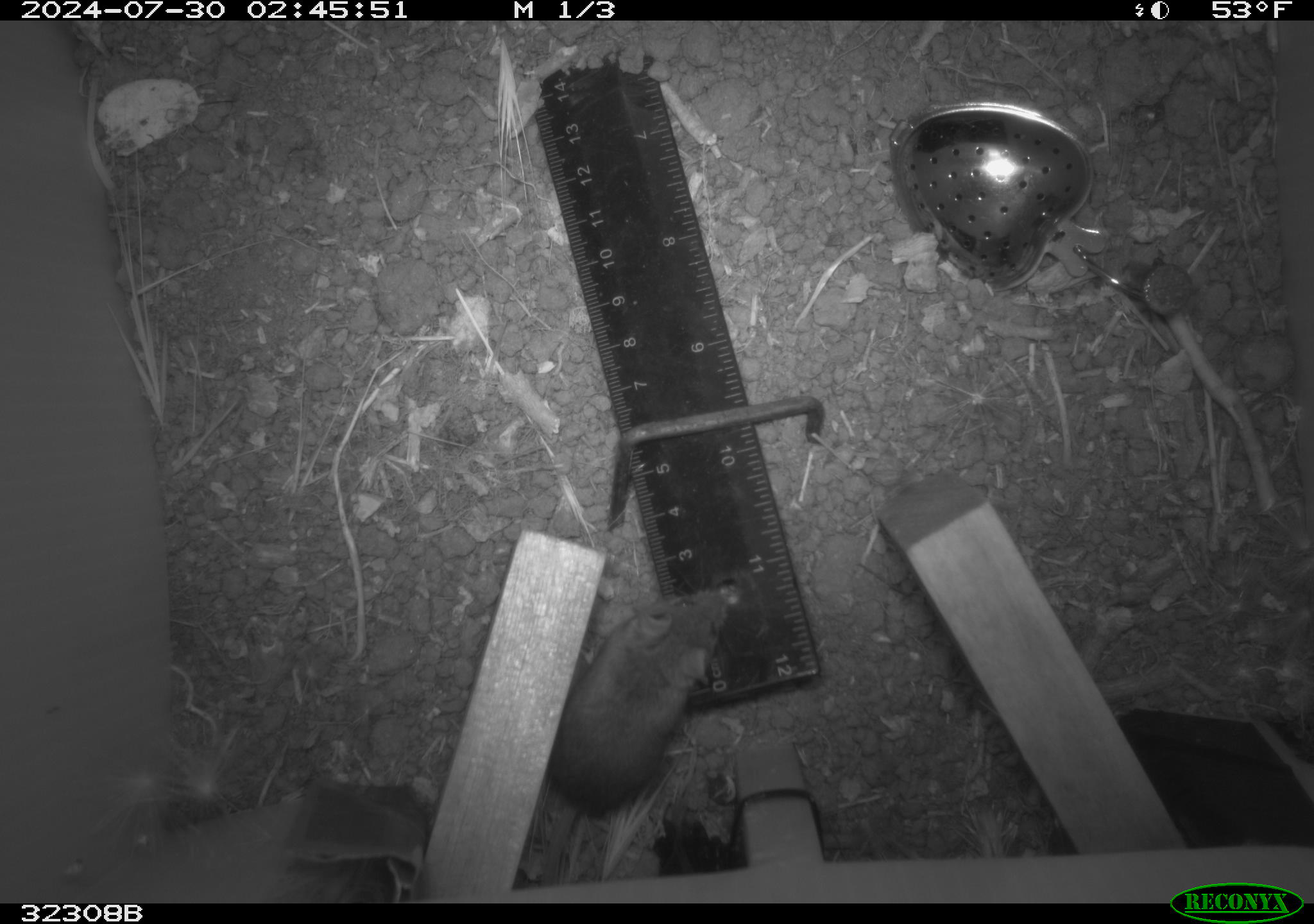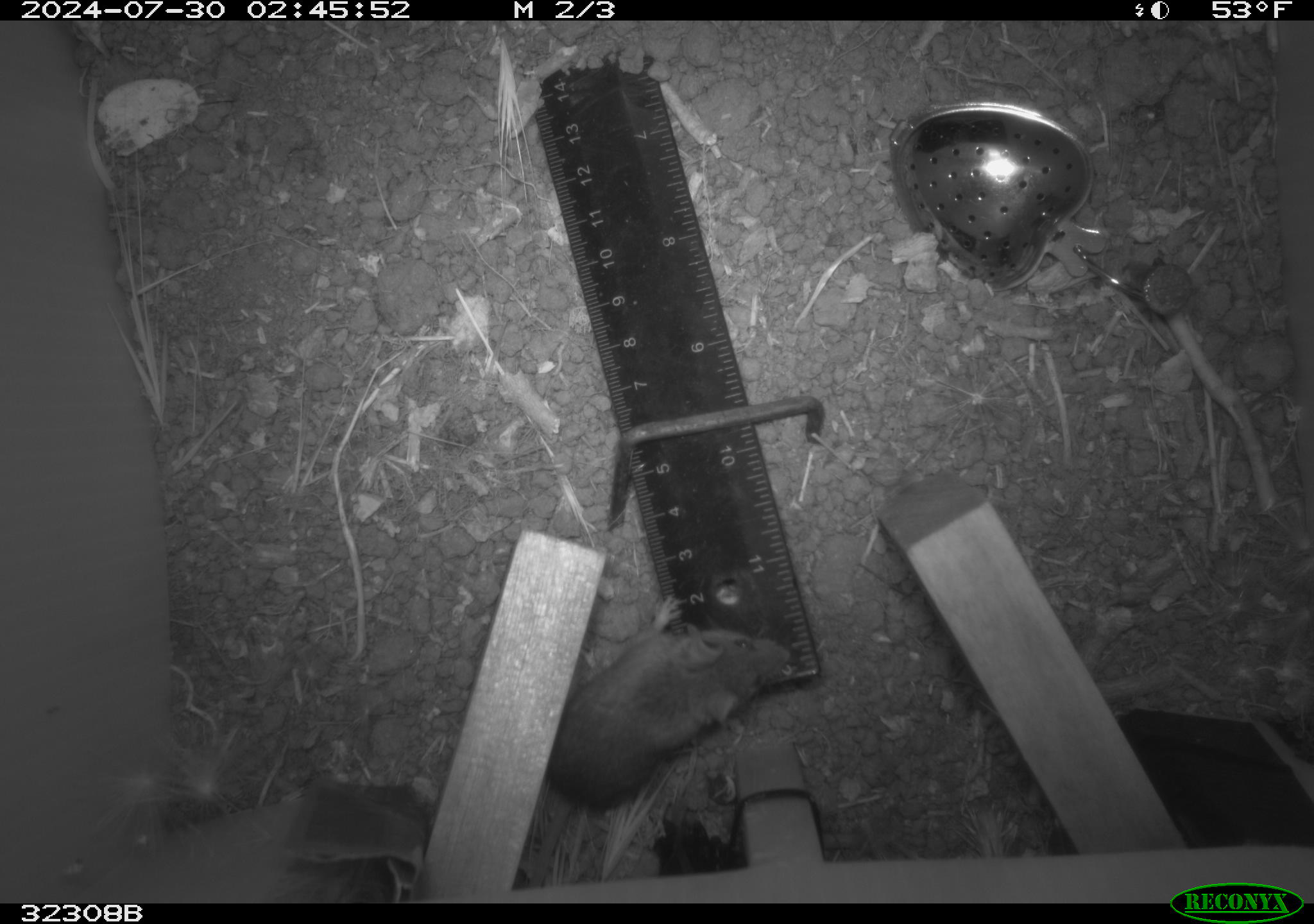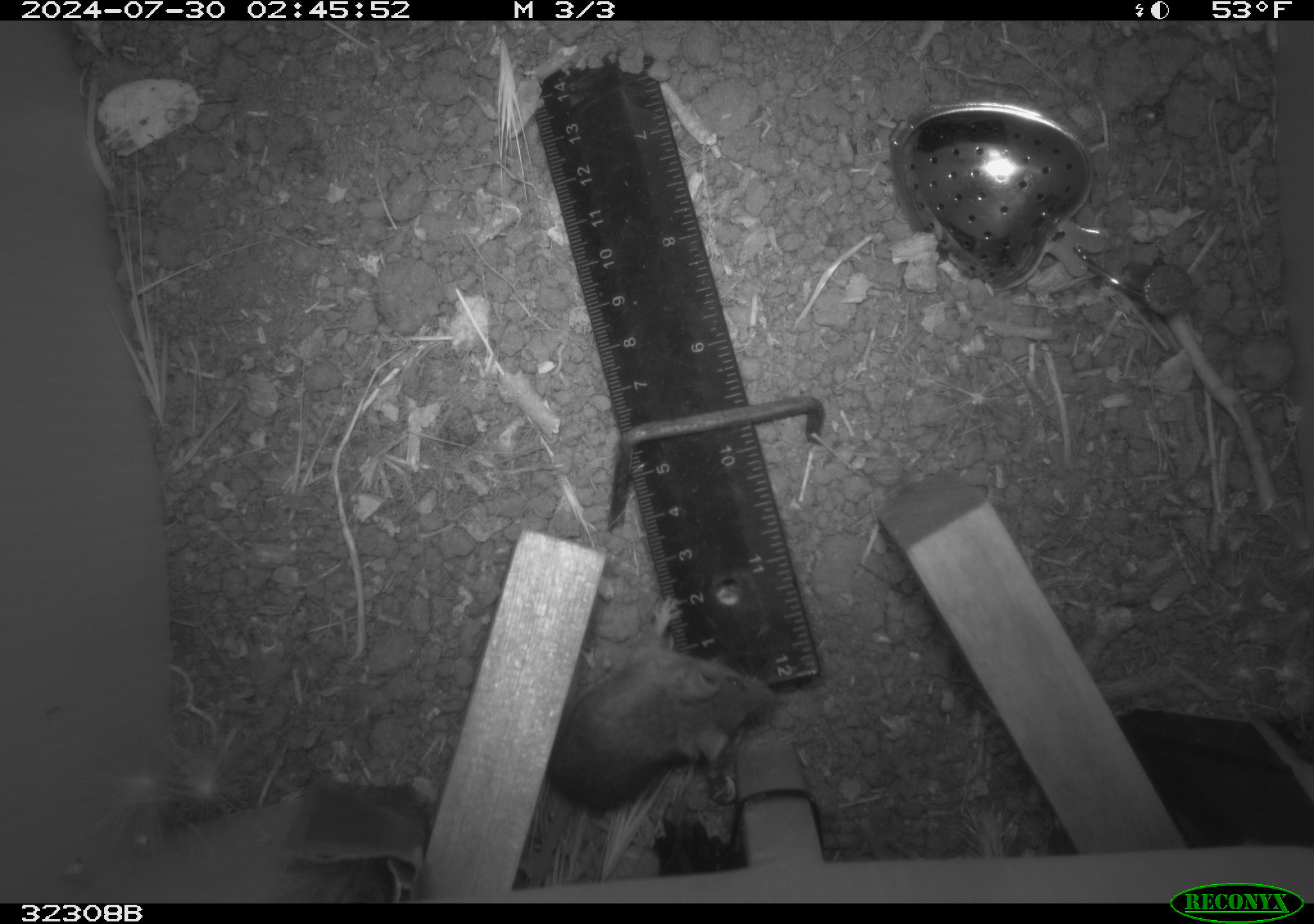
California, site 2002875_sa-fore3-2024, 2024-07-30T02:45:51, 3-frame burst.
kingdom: Animalia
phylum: Chordata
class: Mammalia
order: Rodentia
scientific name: Rodentia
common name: mouse species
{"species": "mouse species (Rodentia)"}